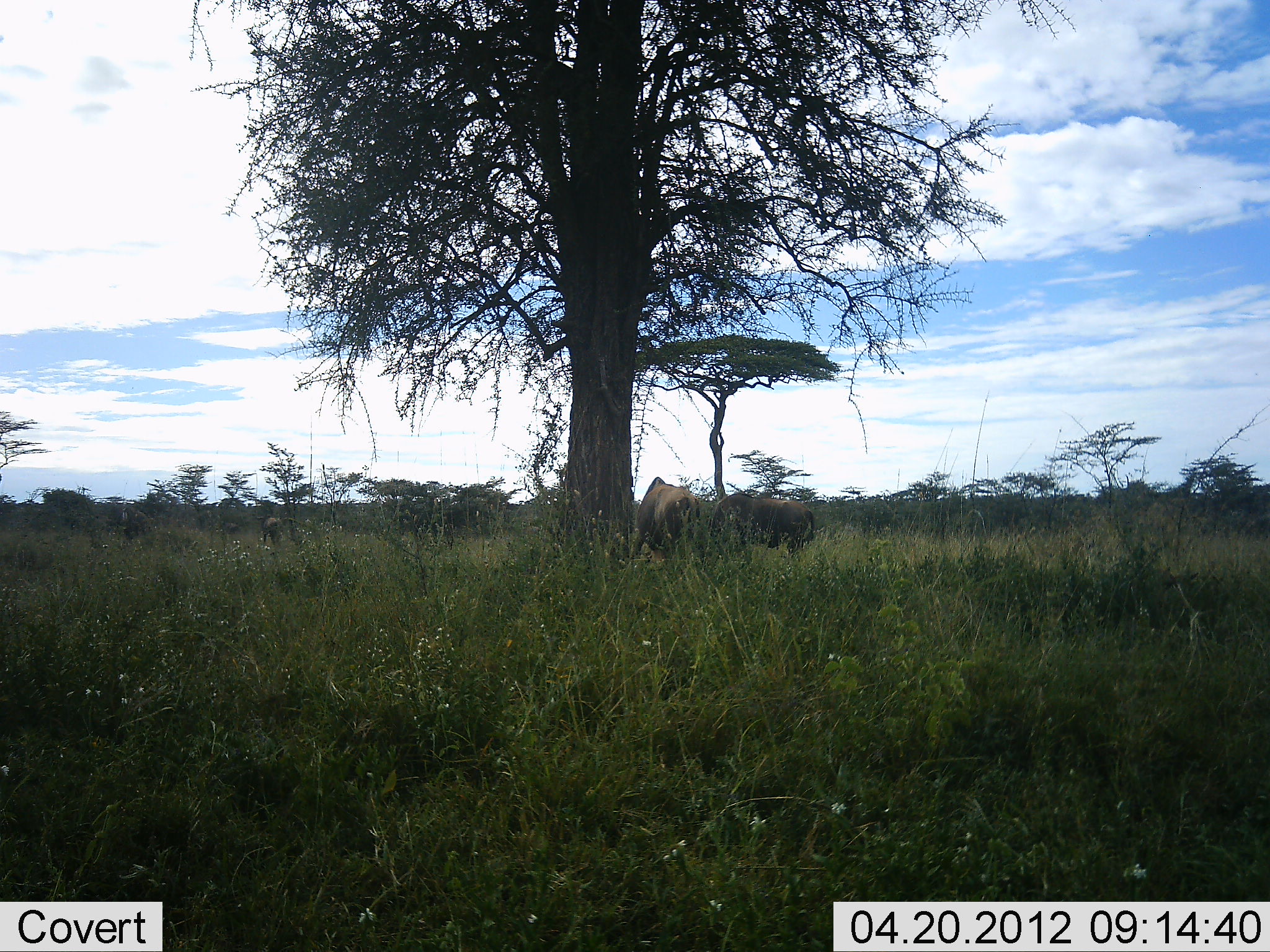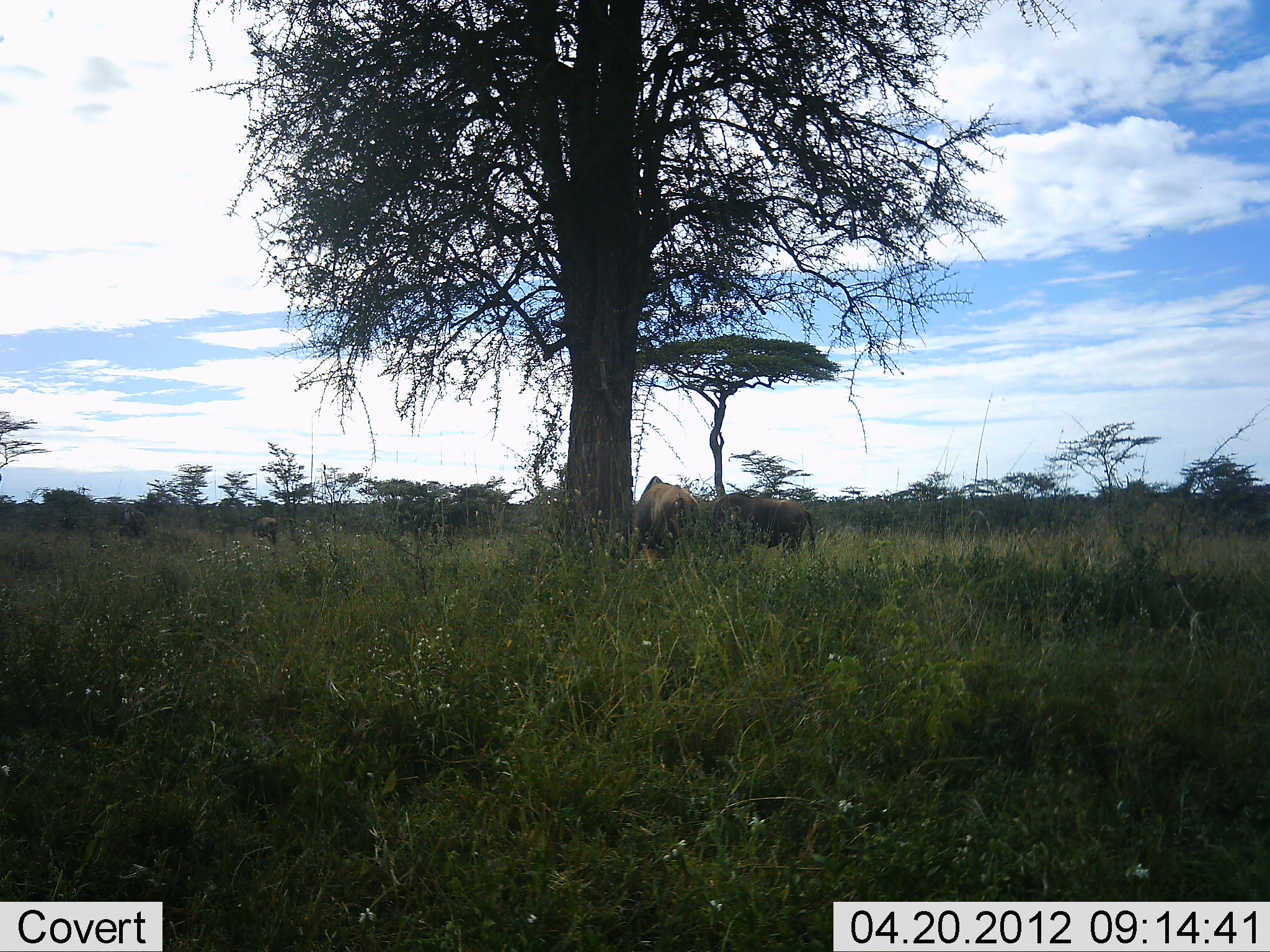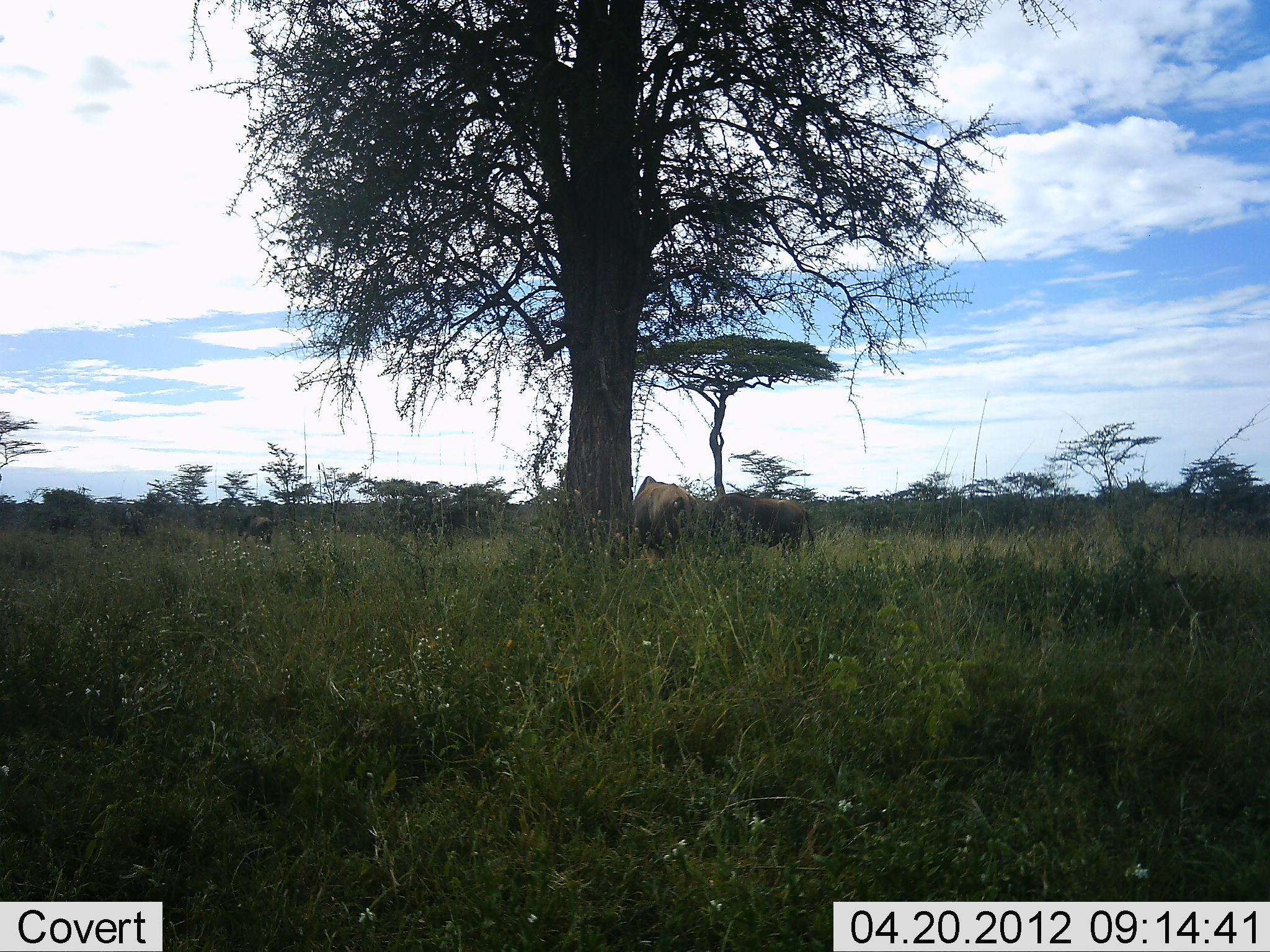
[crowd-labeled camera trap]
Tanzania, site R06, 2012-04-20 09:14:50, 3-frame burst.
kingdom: Animalia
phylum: Chordata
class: Mammalia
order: Artiodactyla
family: Bovidae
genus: Connochaetes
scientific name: Connochaetes taurinus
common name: blue wildebeest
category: wildebeest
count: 4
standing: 45%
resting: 0%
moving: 36%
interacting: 0%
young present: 0%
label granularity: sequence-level